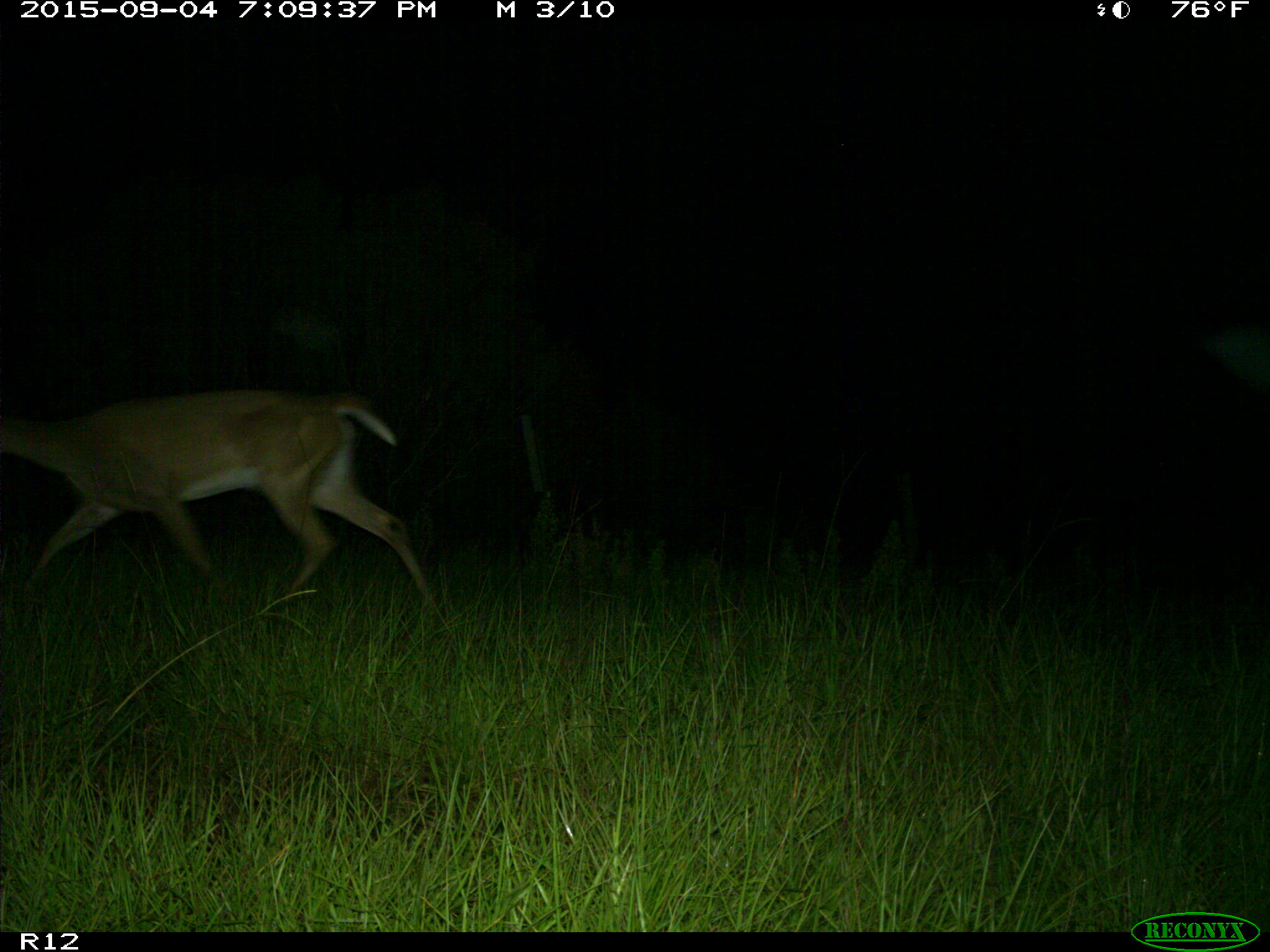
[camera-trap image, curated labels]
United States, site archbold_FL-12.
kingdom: Animalia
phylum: Chordata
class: Mammalia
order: Artiodactyla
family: Cervidae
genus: Odocoileus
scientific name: Odocoileus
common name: deer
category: unidentified deer